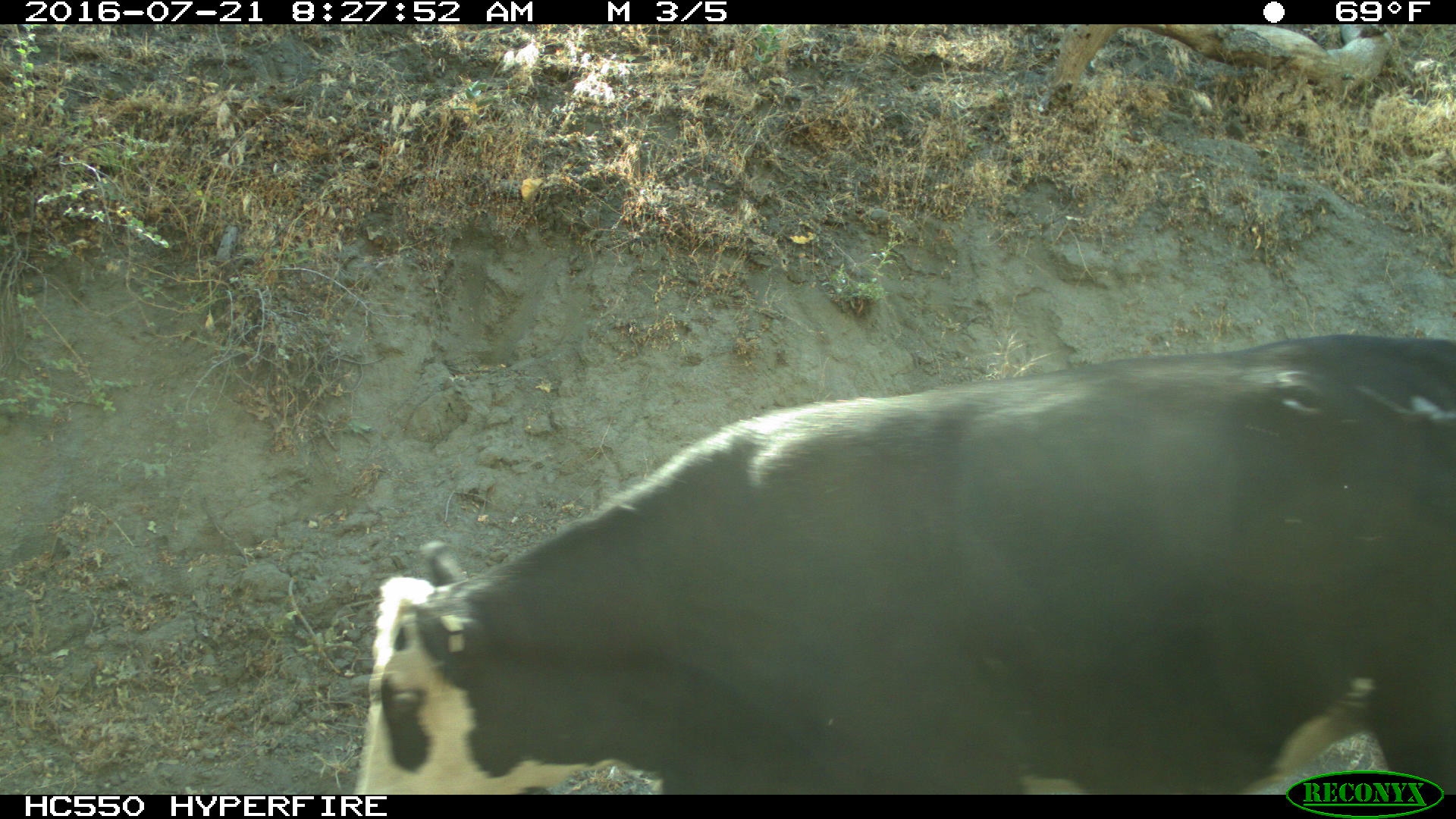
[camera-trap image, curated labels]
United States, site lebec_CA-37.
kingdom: Animalia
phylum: Chordata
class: Mammalia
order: Artiodactyla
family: Bovidae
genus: Bos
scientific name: Bos taurus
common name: domestic cow